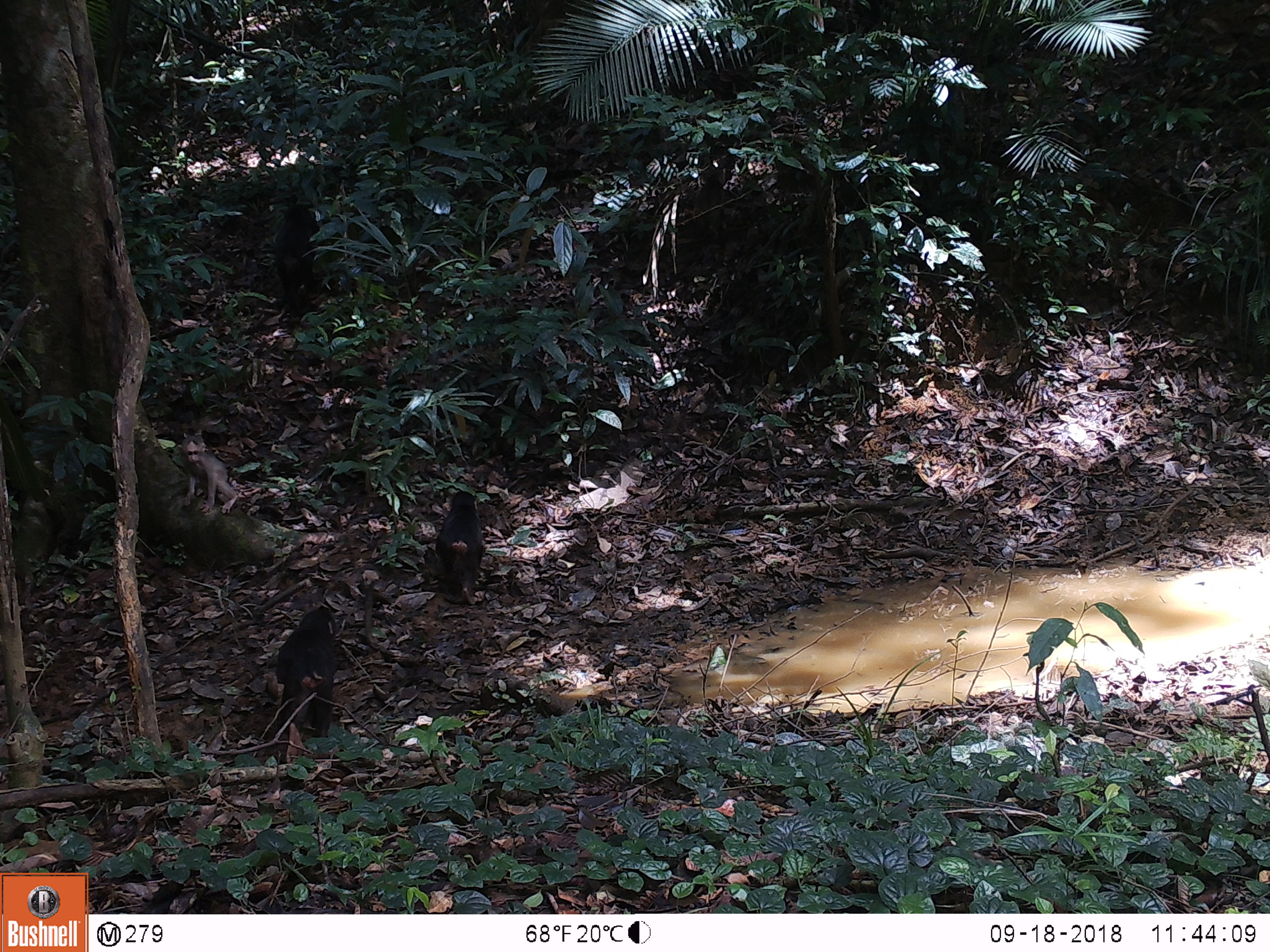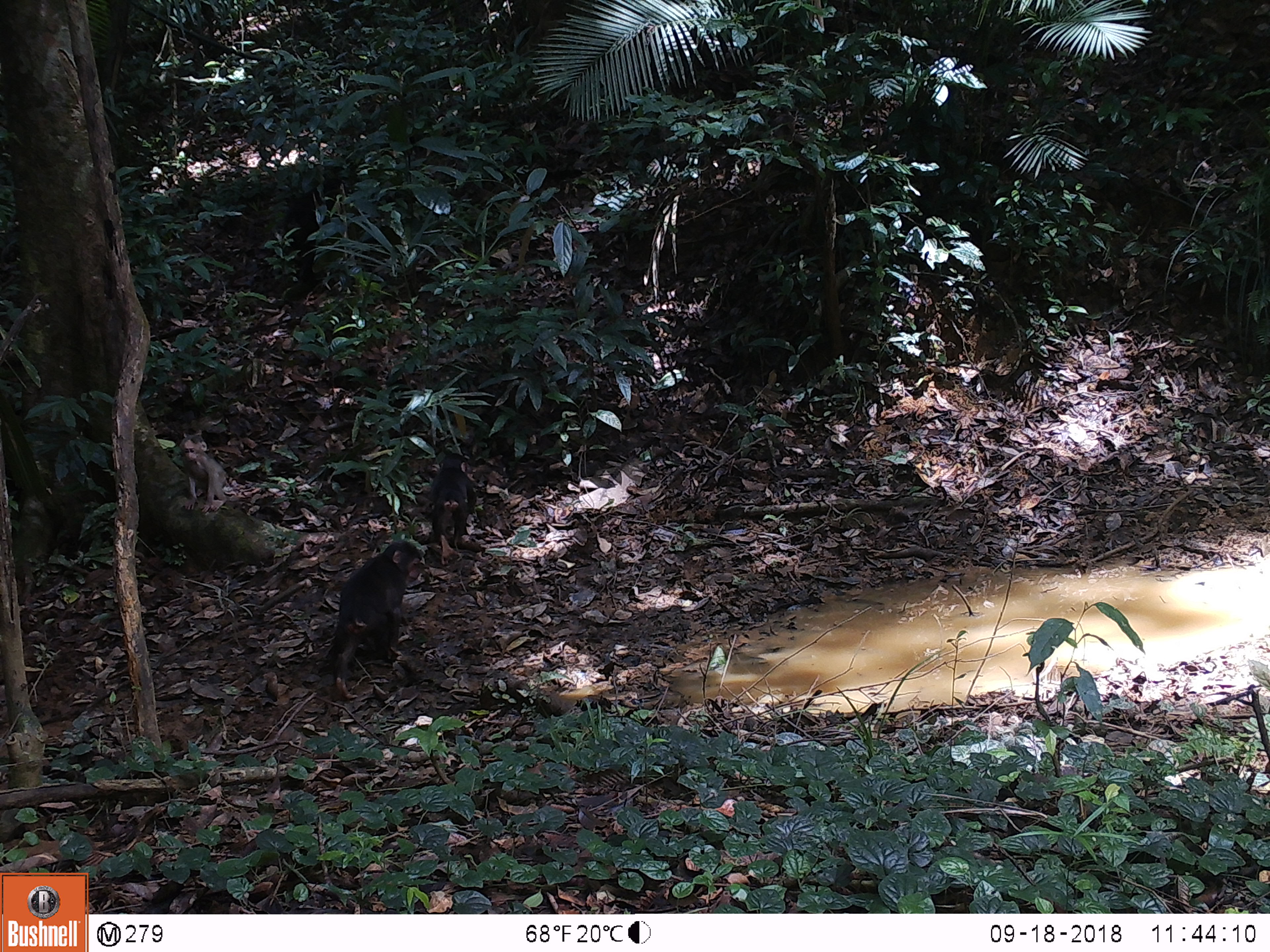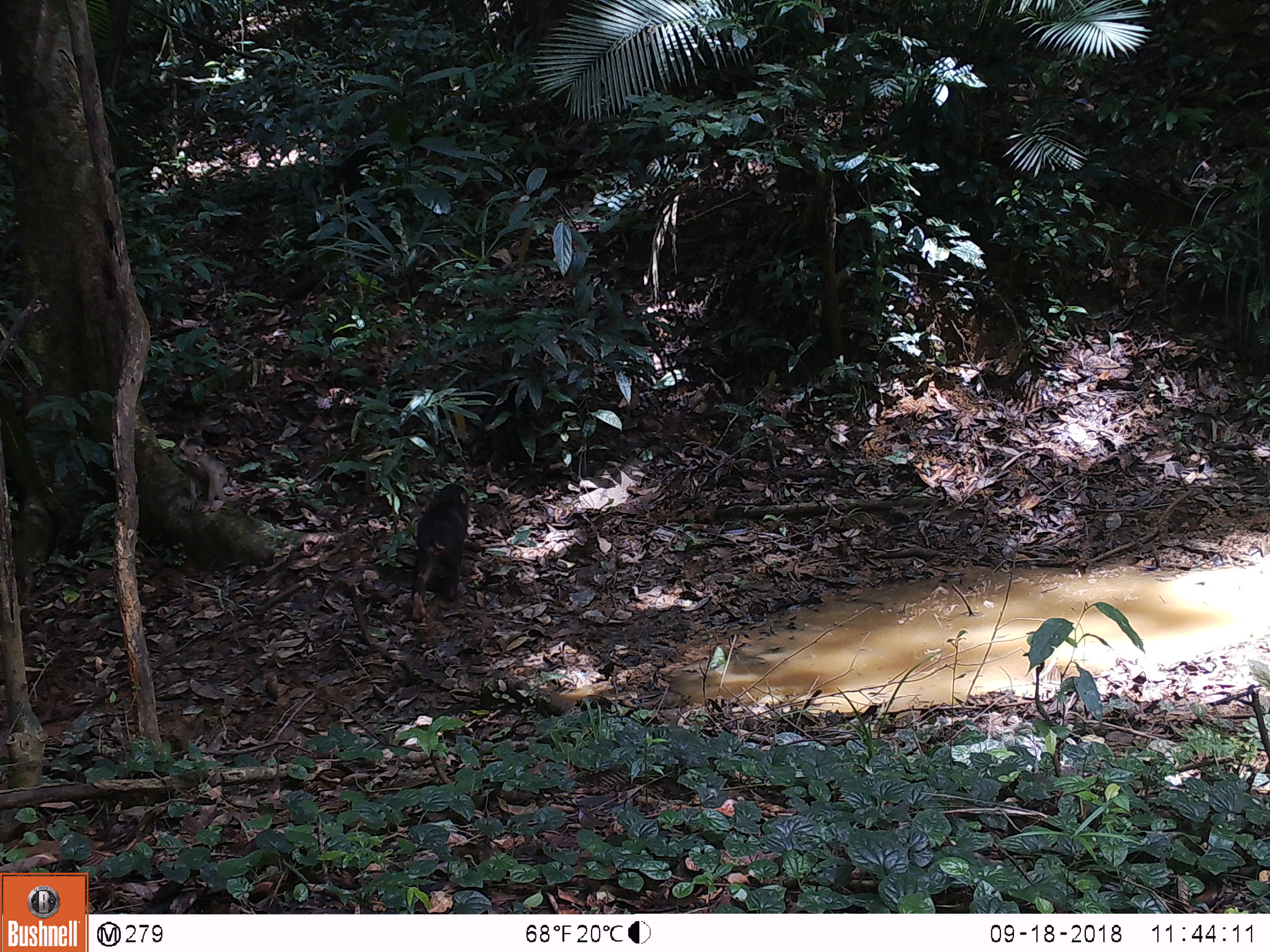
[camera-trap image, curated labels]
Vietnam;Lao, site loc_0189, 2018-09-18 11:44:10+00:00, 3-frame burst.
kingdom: Animalia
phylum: Chordata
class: Mammalia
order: Primates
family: Cercopithecidae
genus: Macaca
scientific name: Macaca arctoides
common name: stump-tailed macaque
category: stump tailed macaque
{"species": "stump tailed macaque (stump-tailed macaque) (Macaca arctoides)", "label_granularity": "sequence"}